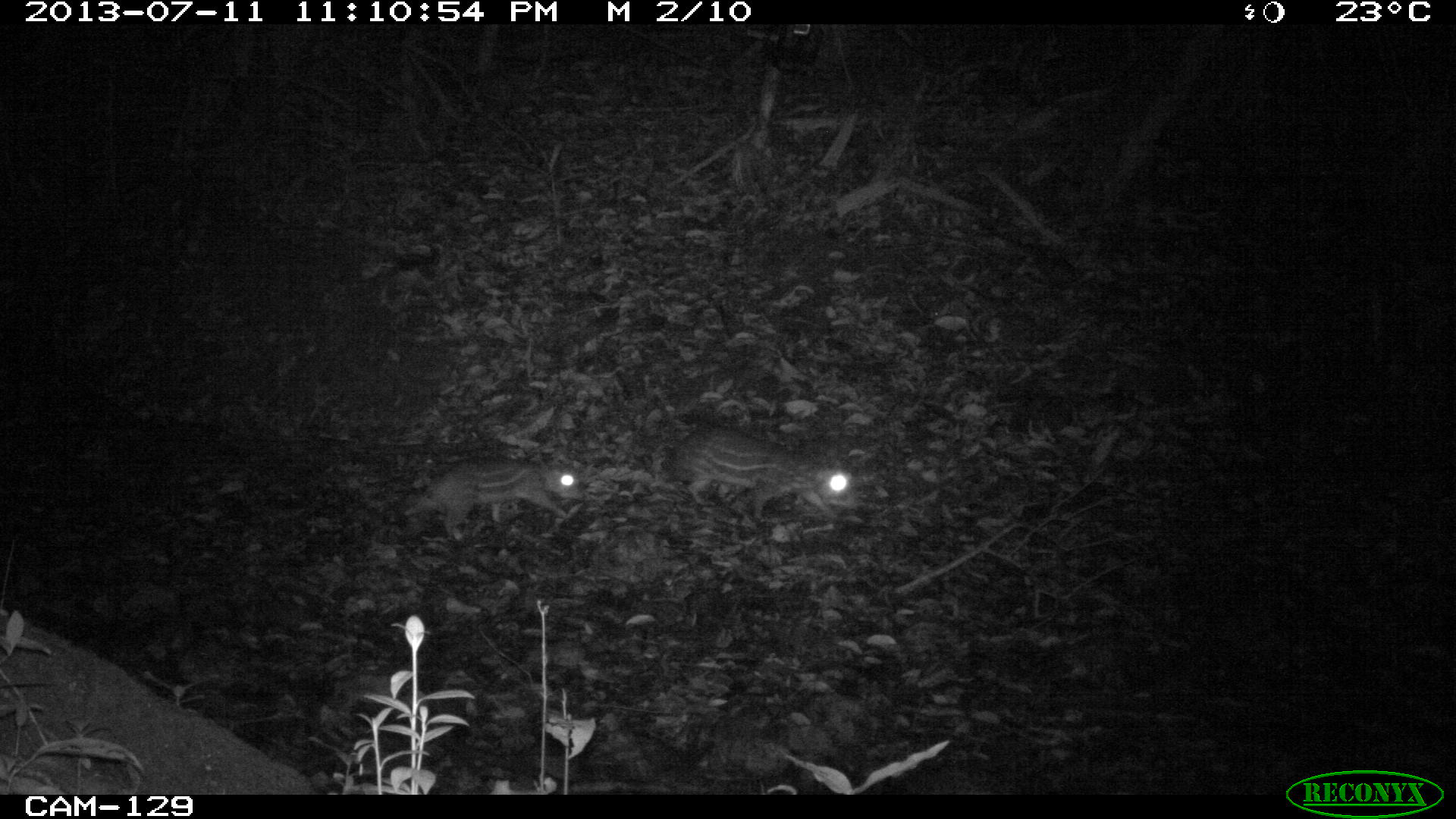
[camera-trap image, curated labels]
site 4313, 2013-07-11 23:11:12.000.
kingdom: Animalia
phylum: Chordata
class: Mammalia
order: Rodentia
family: Cuniculidae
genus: Cuniculus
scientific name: Cuniculus paca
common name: lowland paca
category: agouti paca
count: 2